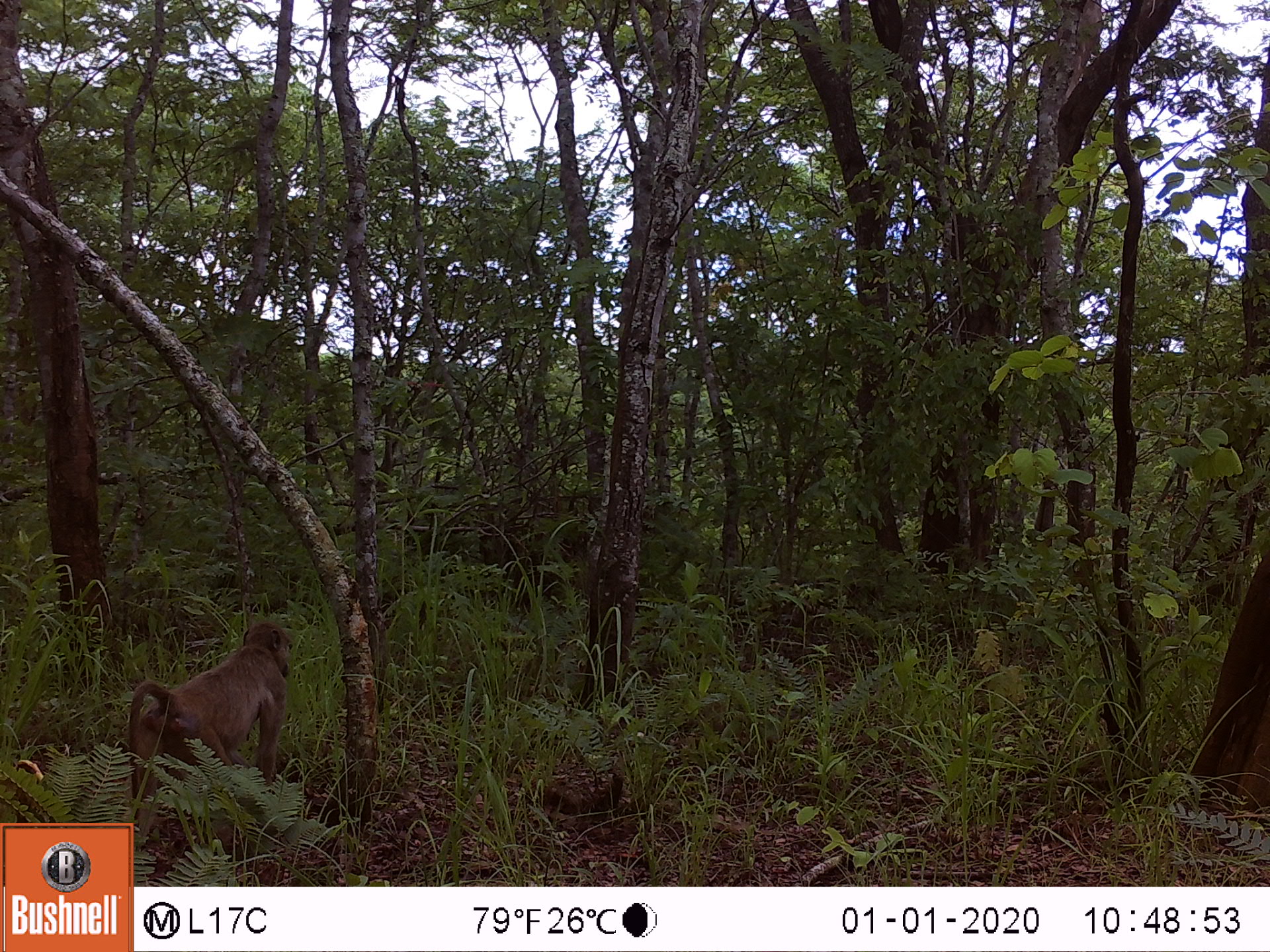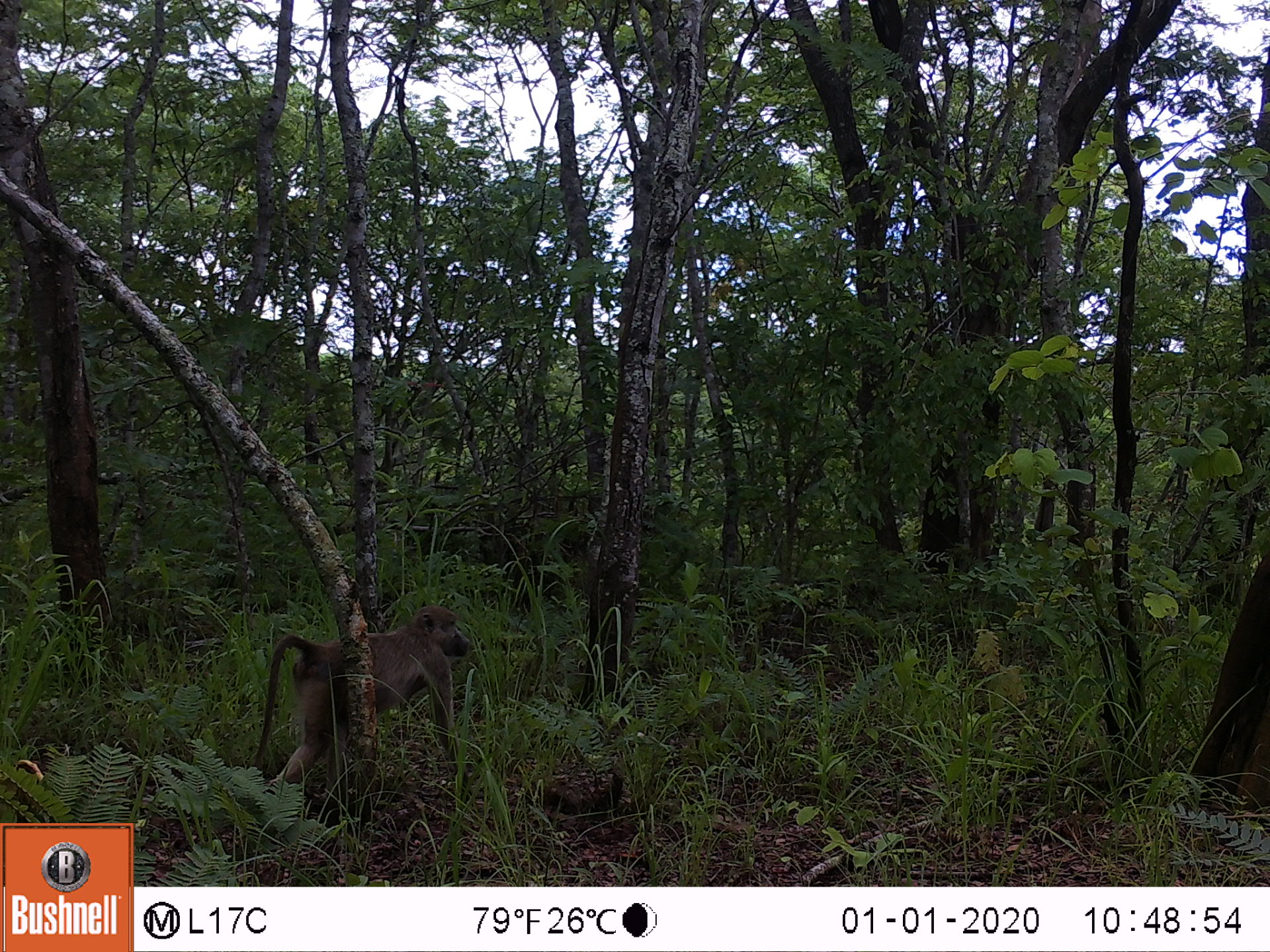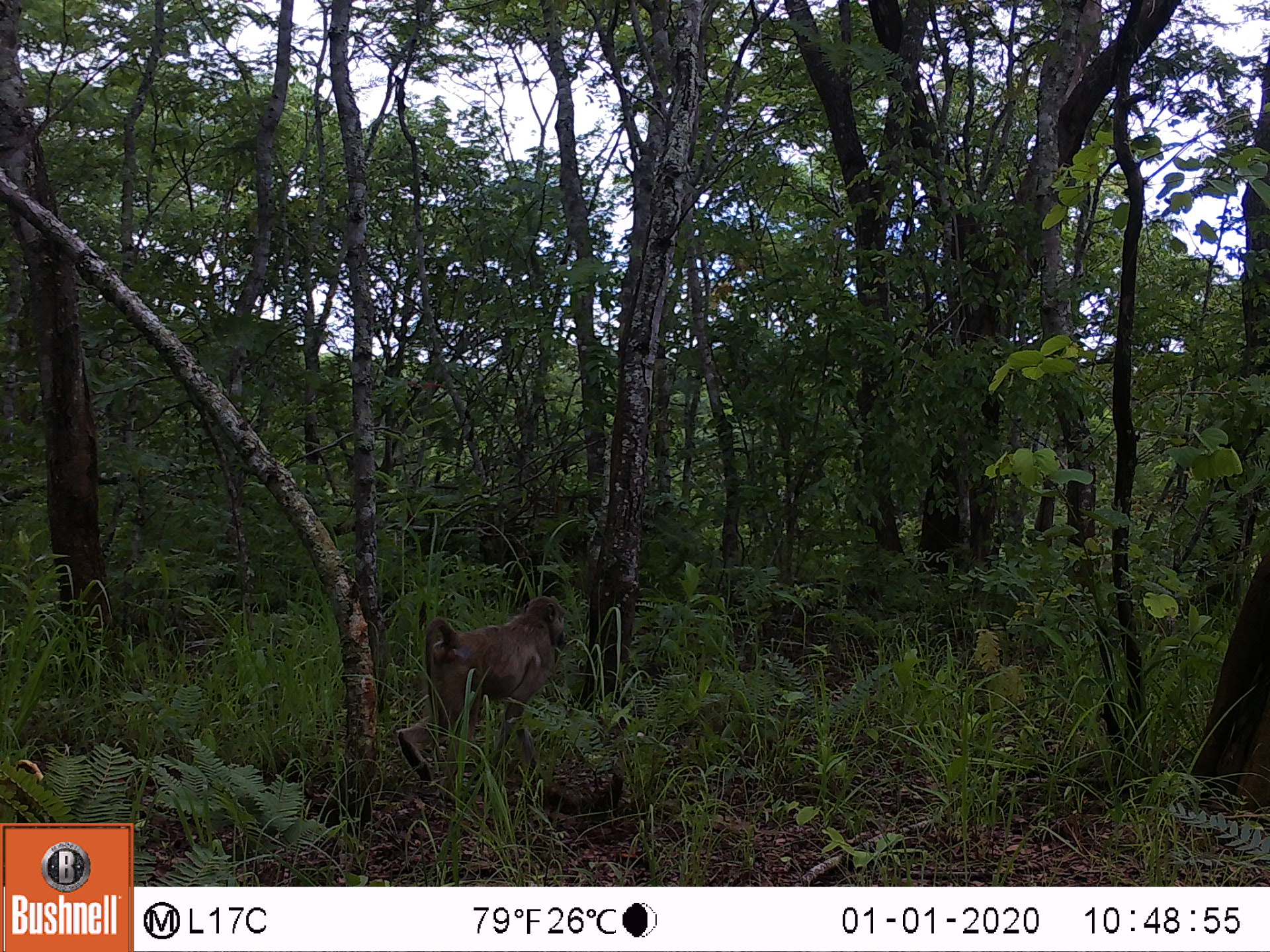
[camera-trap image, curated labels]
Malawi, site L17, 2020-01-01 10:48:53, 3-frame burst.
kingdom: Animalia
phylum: Chordata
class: Mammalia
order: Primates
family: Cercopithecidae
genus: Papio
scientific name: Papio cynocephalus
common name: yellow baboon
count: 1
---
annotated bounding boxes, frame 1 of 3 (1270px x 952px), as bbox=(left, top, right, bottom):
yellow baboon: bbox=(116, 619, 295, 819)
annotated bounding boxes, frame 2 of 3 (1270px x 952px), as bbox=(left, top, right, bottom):
yellow baboon: bbox=(241, 601, 474, 792)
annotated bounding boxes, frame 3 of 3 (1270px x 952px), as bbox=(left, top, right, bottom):
yellow baboon: bbox=(398, 594, 572, 787)